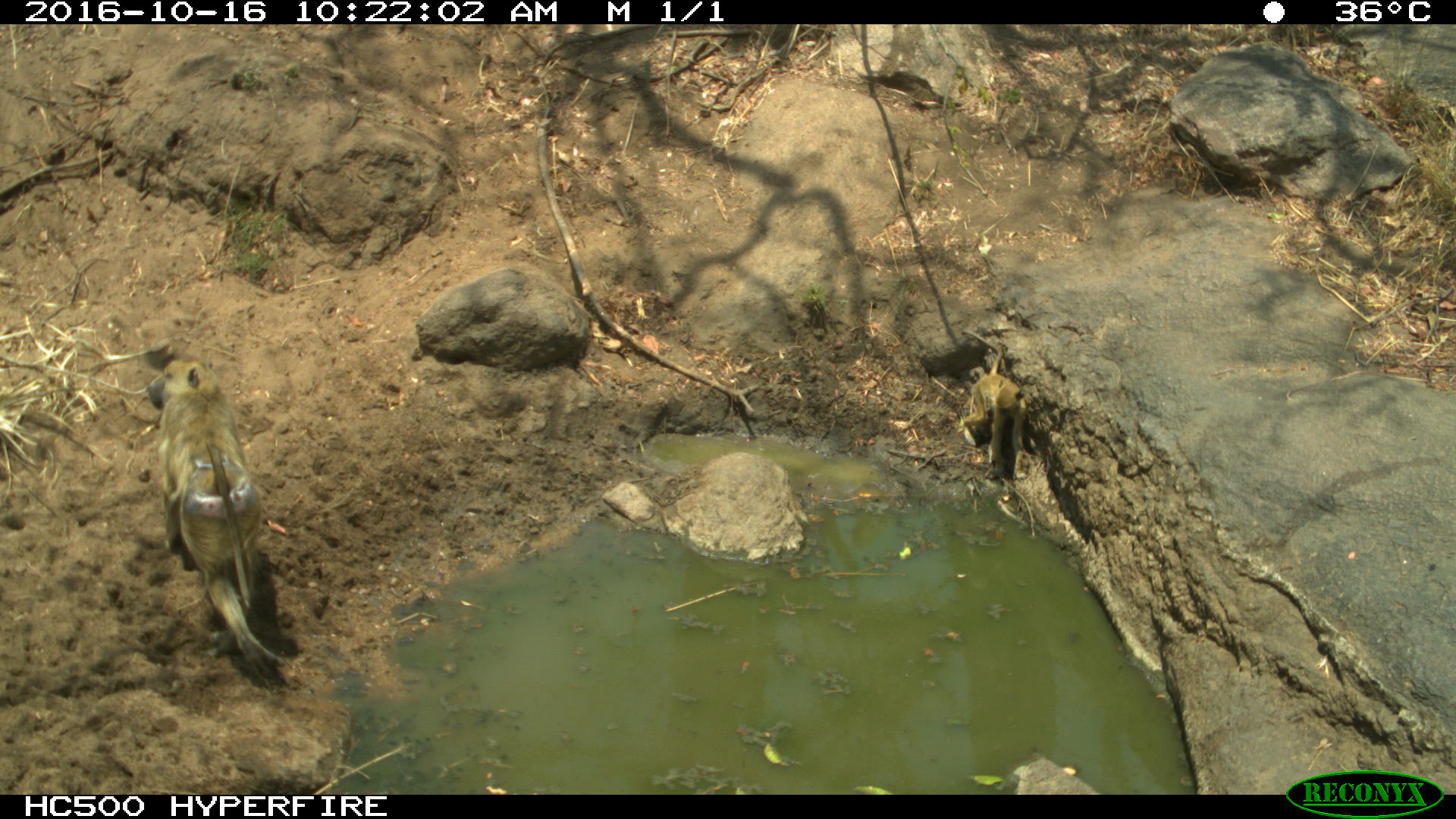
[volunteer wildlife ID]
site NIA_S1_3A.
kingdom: Animalia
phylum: Chordata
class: Mammalia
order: Primates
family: Cercopithecidae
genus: Papio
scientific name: Papio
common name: baboon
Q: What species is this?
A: Baboon (Papio).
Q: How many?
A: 2.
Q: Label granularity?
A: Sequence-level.